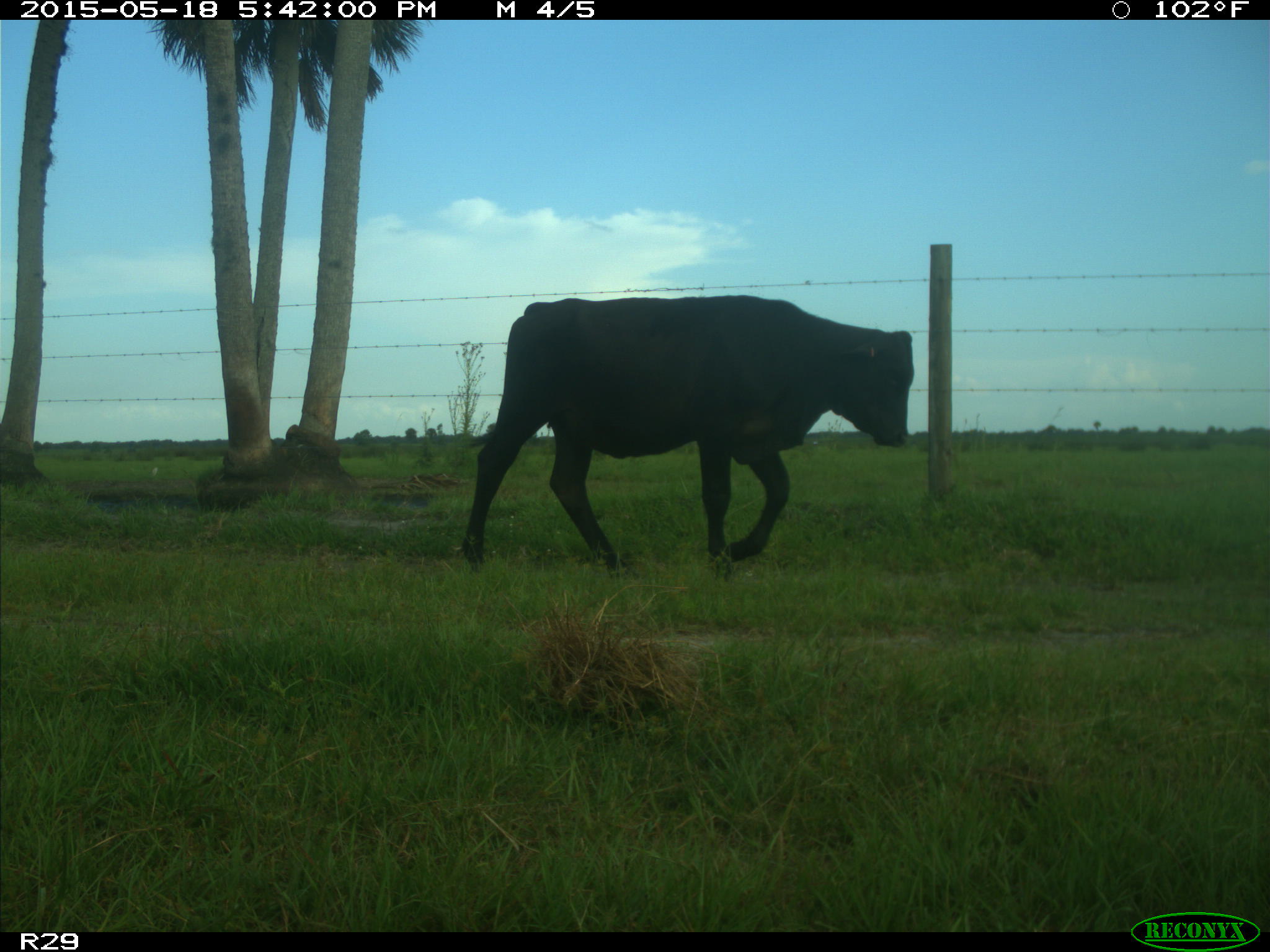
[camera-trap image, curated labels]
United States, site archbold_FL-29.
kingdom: Animalia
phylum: Chordata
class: Mammalia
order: Artiodactyla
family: Bovidae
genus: Bos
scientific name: Bos taurus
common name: domestic cow